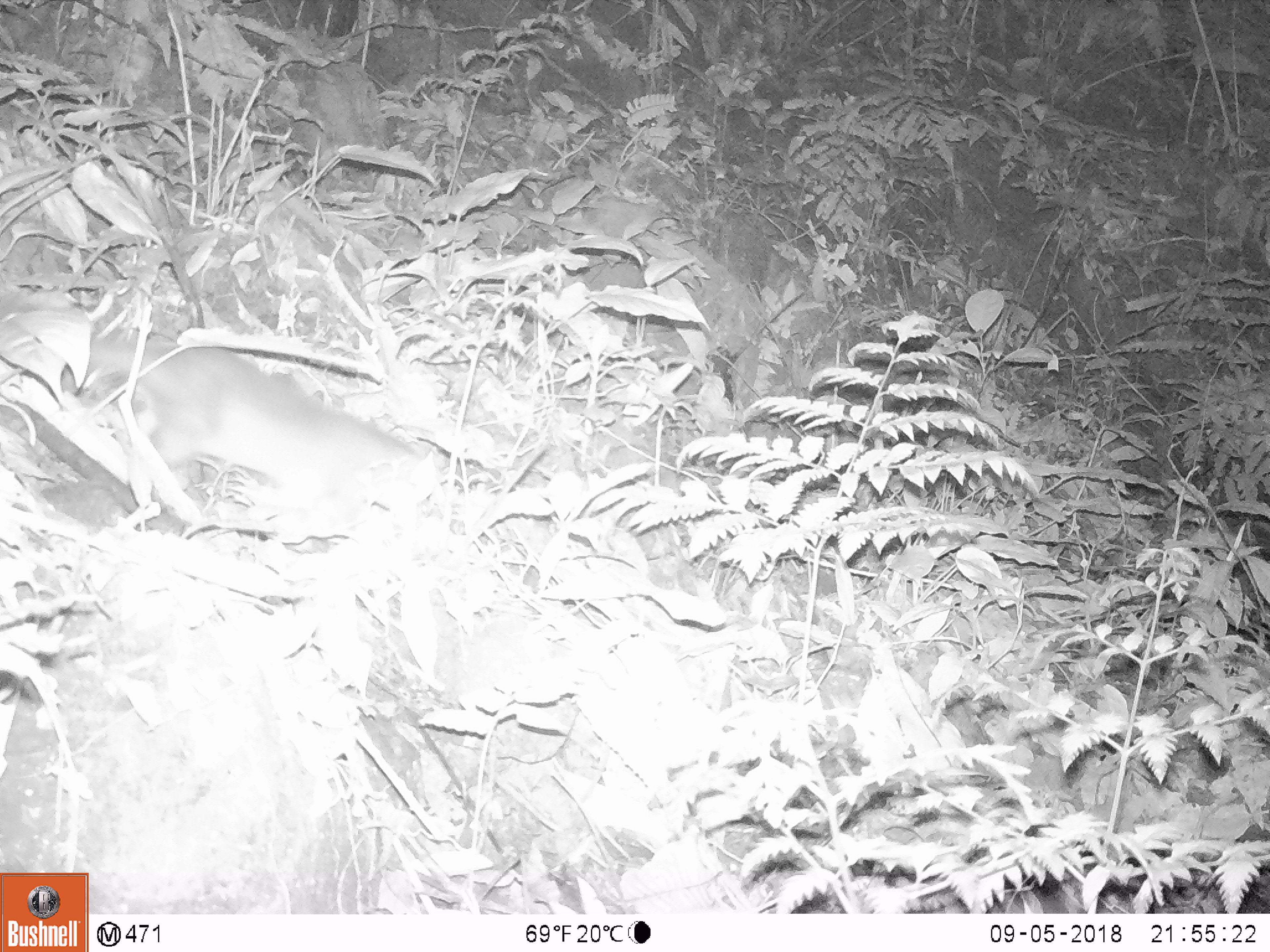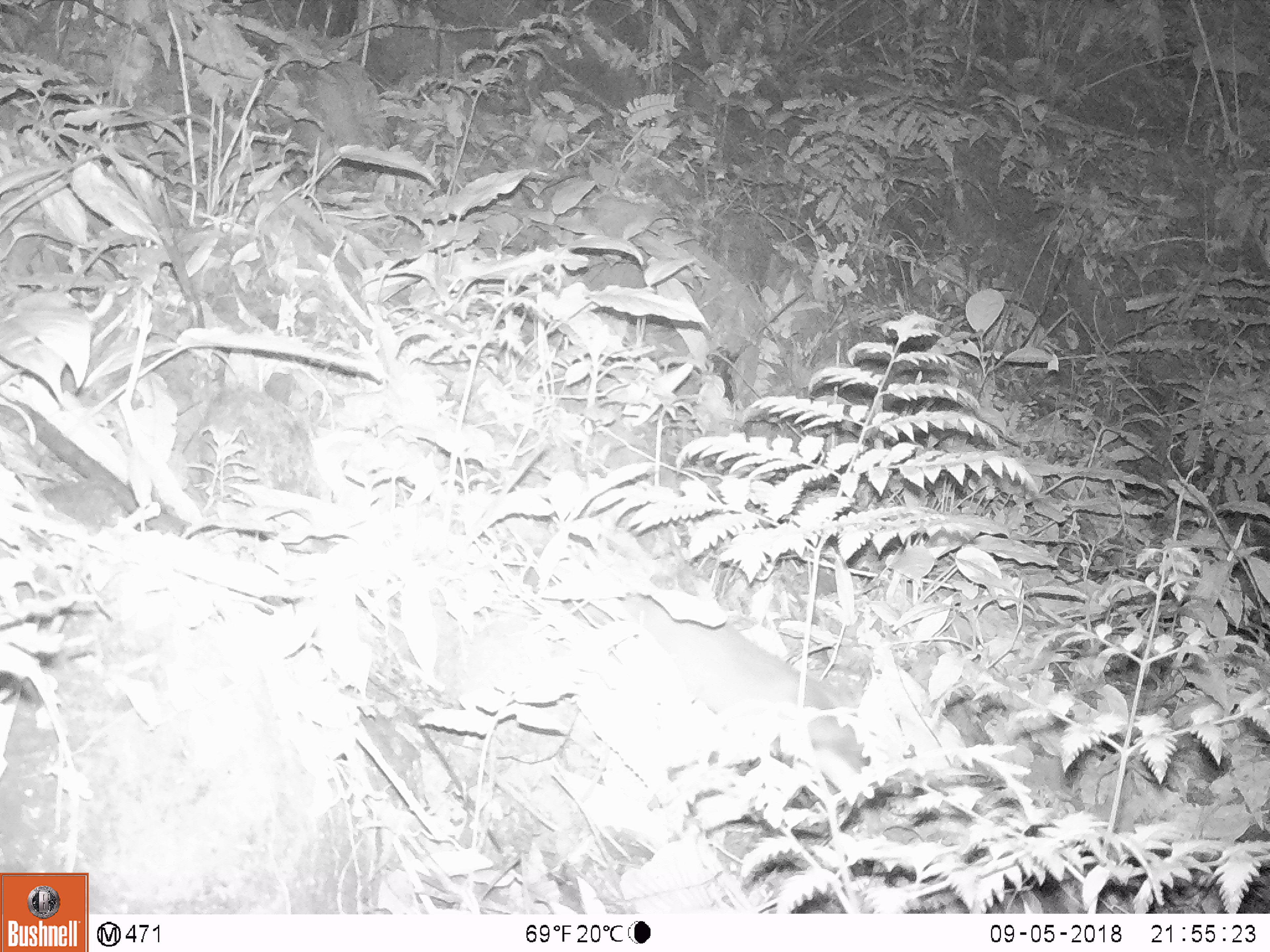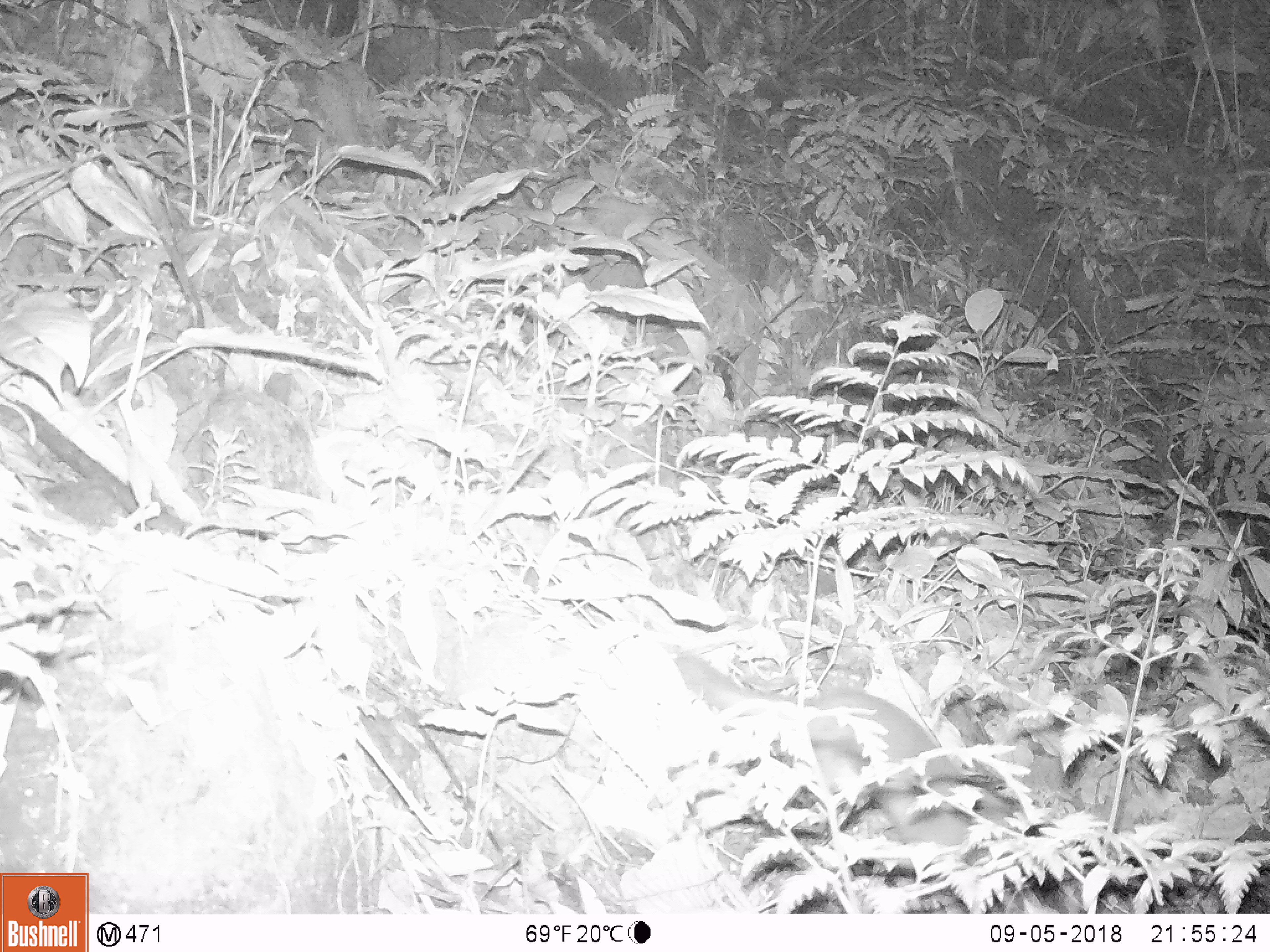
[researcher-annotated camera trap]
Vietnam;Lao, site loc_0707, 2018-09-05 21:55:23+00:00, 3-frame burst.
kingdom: Animalia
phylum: Chordata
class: Mammalia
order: Carnivora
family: Mustelidae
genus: Melogale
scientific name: Melogale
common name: ferret badger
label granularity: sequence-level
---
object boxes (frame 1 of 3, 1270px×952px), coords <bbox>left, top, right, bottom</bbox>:
ferret badger: <bbox>90, 334, 440, 529</bbox>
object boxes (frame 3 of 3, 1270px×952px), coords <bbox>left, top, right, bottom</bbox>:
ferret badger: <bbox>673, 652, 1042, 875</bbox>